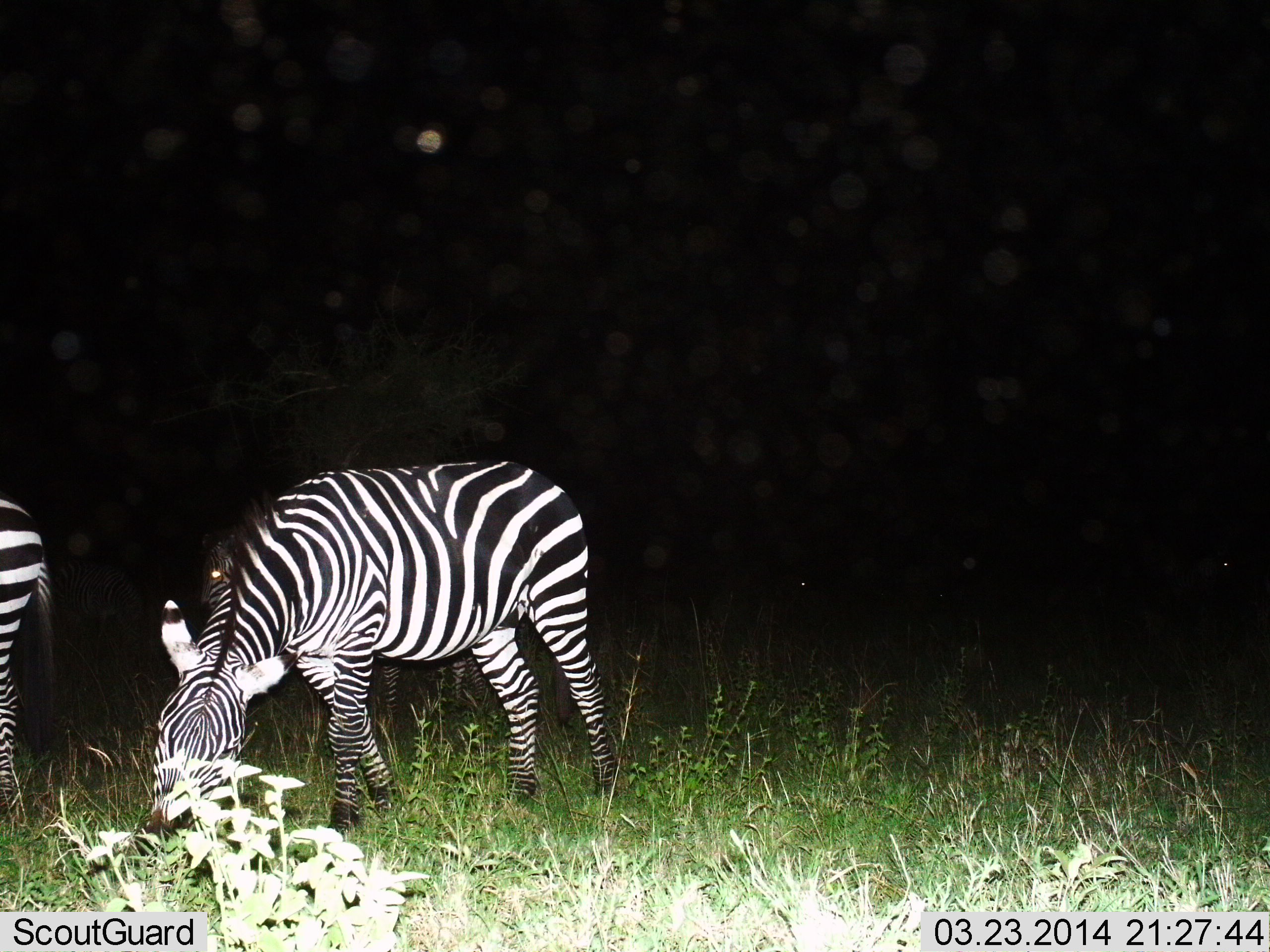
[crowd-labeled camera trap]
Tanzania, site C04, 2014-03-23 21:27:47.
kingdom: Animalia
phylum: Chordata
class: Mammalia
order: Perissodactyla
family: Equidae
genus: Equus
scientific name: Equus quagga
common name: plains zebra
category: zebra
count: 2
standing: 40%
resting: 0%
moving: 0%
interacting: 0%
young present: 0%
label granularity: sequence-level